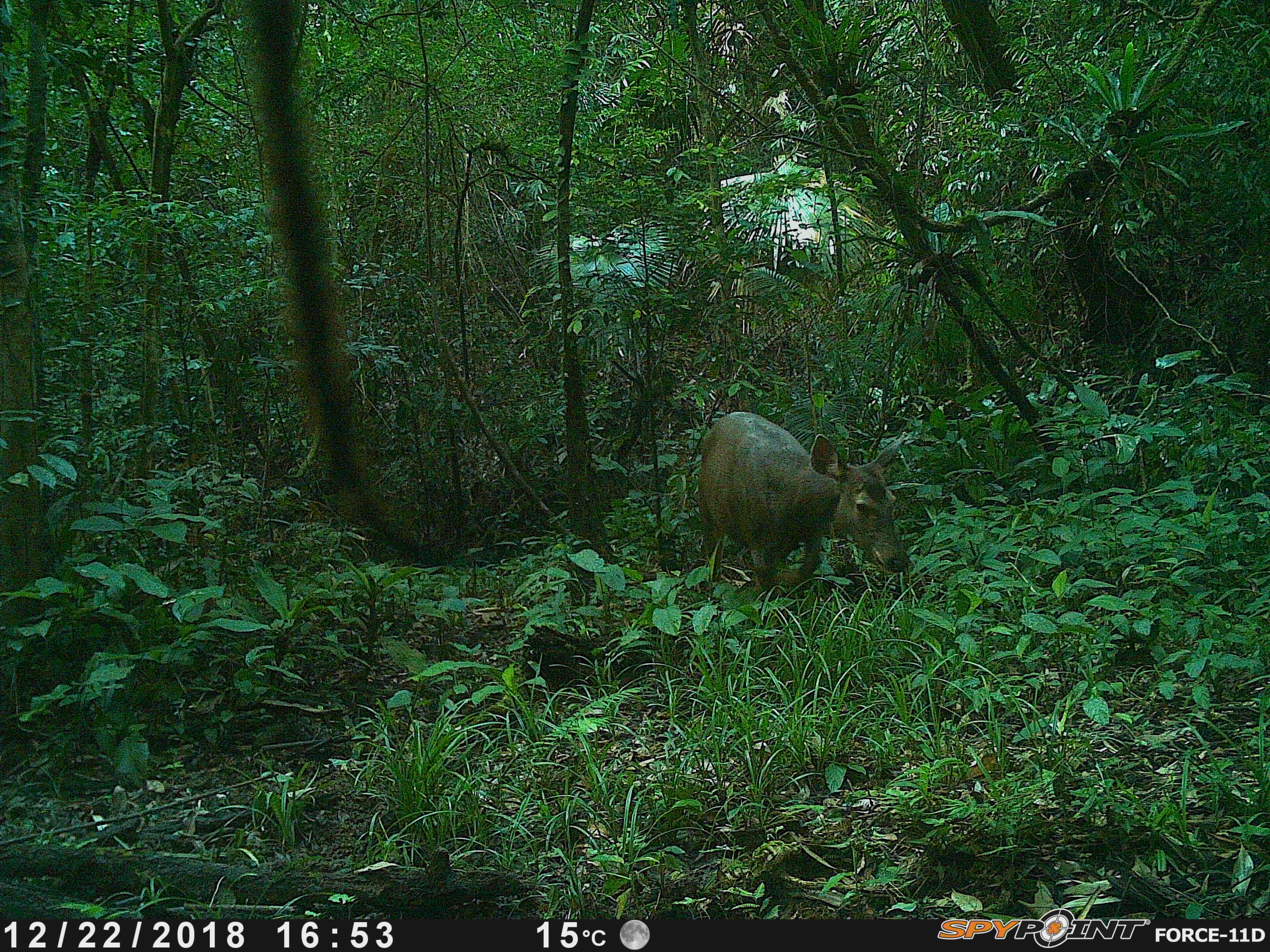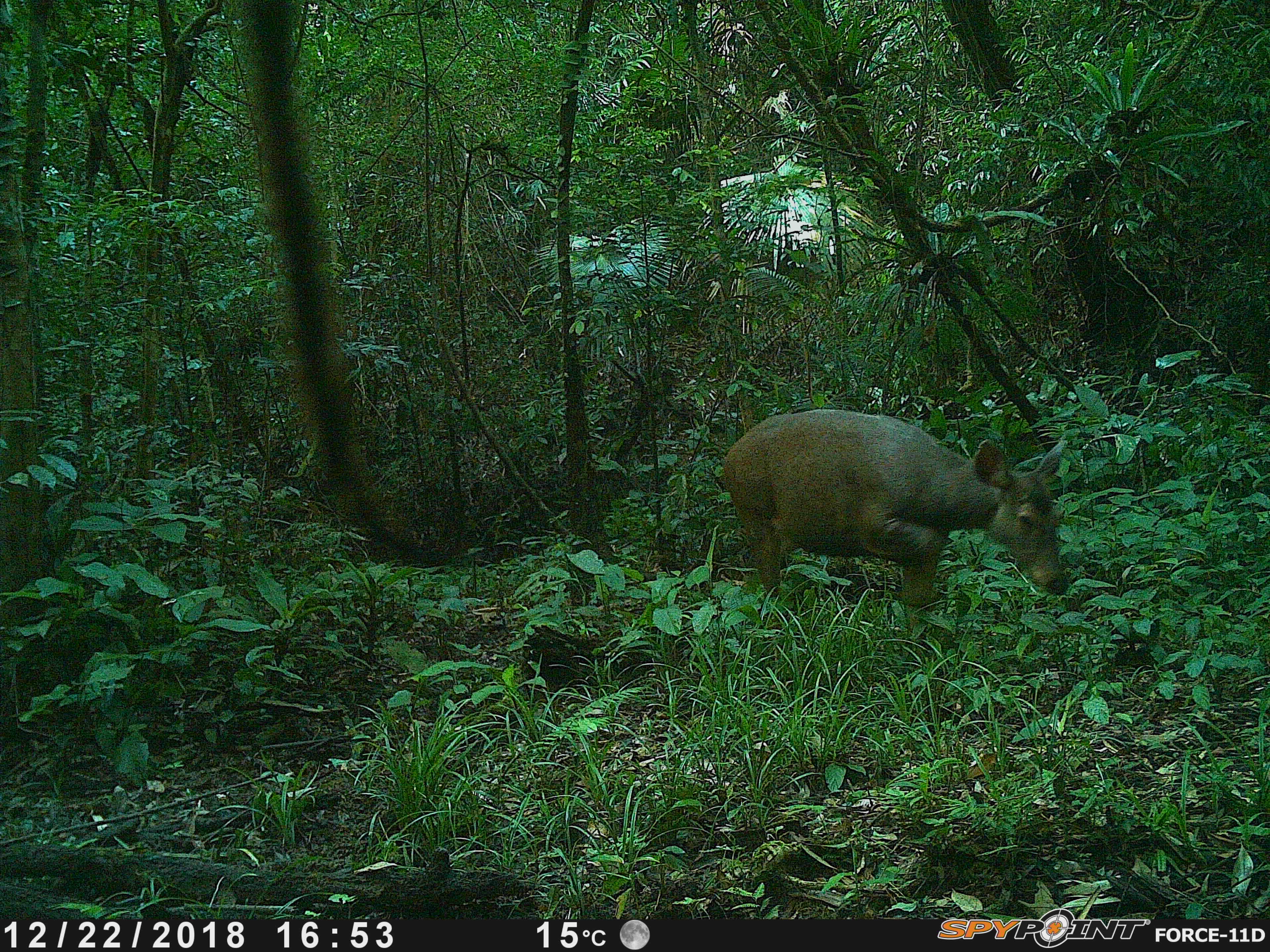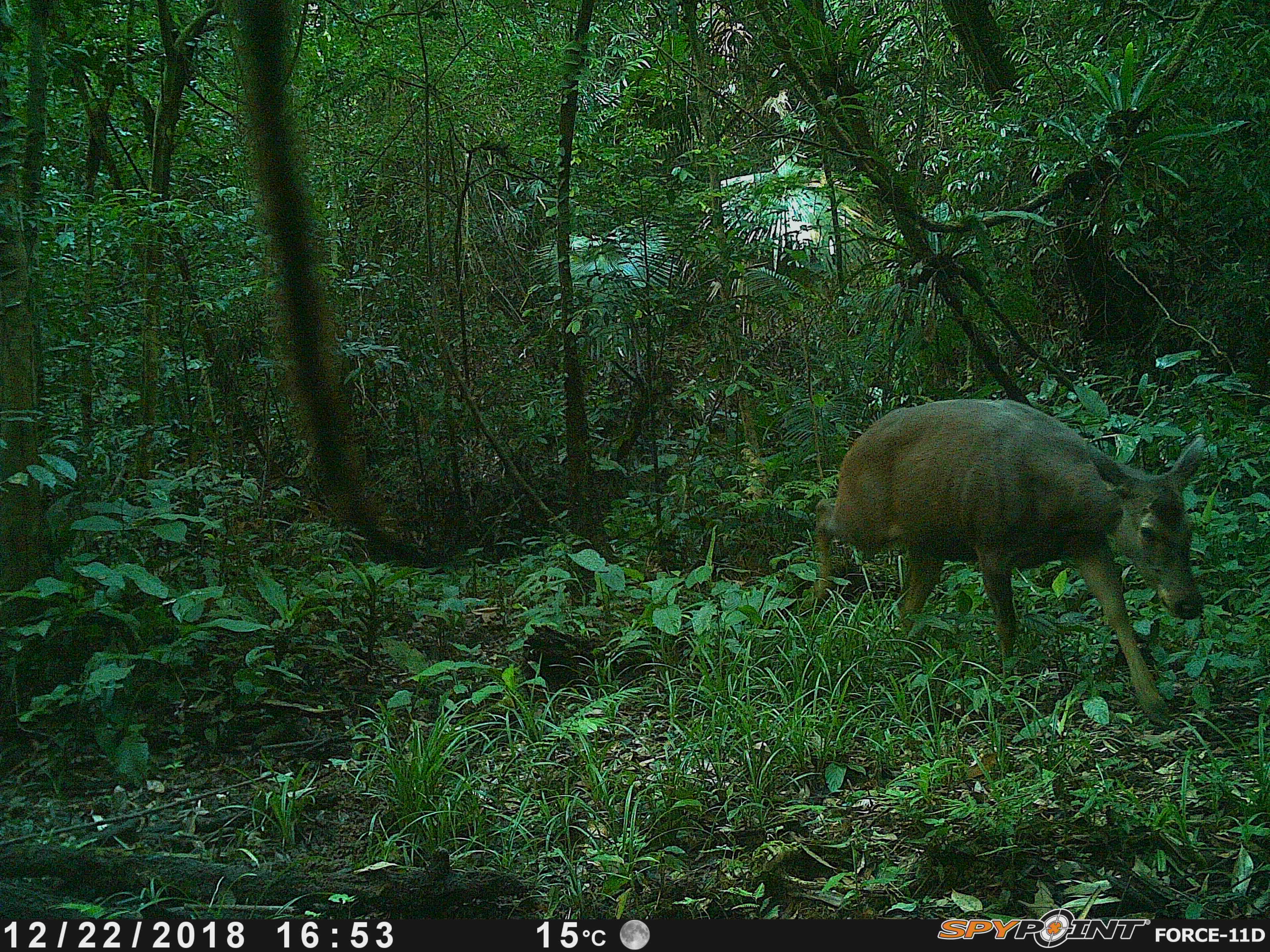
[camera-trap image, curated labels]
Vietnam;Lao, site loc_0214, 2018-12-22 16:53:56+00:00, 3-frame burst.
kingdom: Animalia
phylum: Chordata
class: Mammalia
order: Artiodactyla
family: Cervidae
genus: Rusa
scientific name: Rusa unicolor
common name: sambar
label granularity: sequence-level